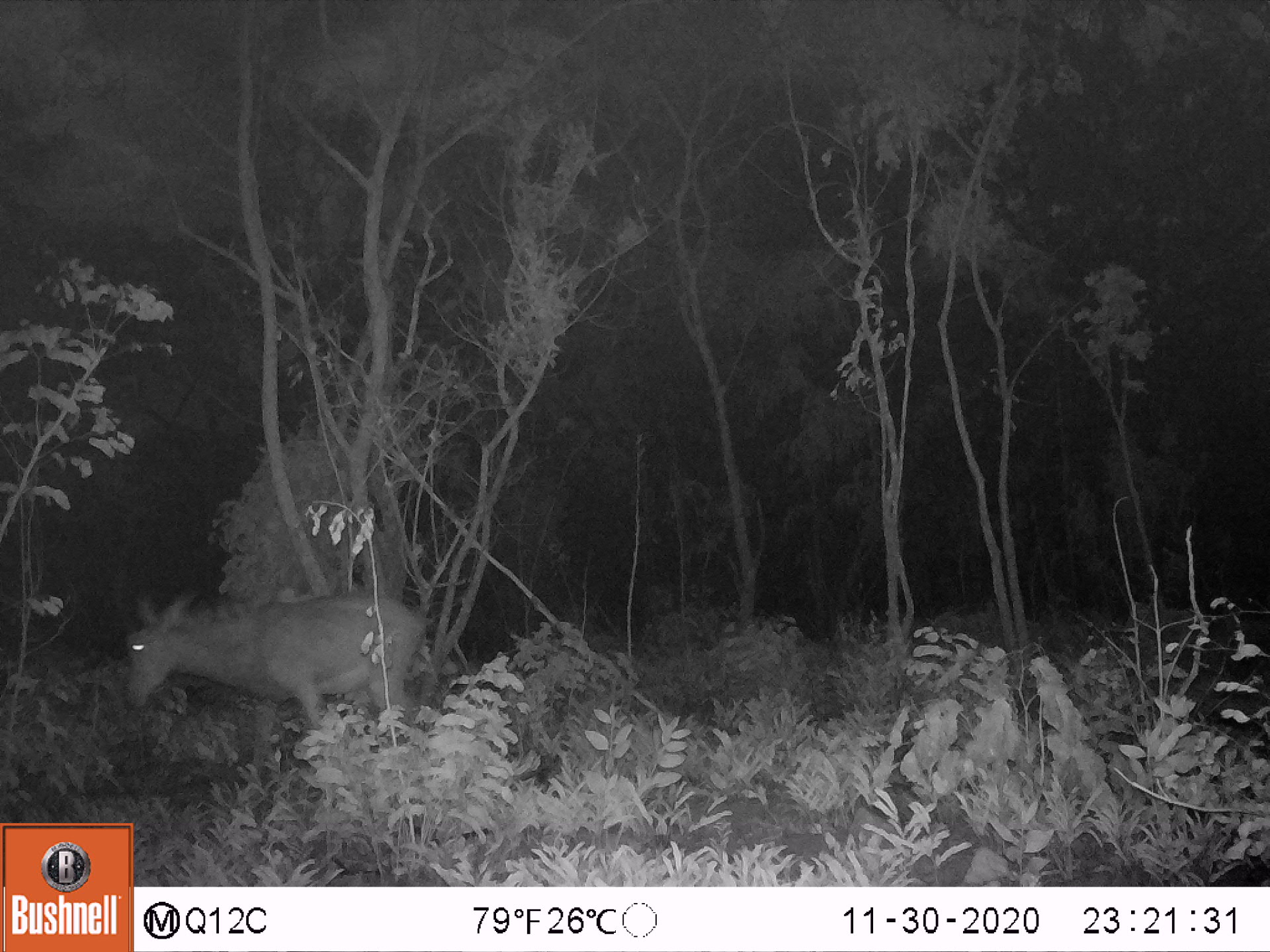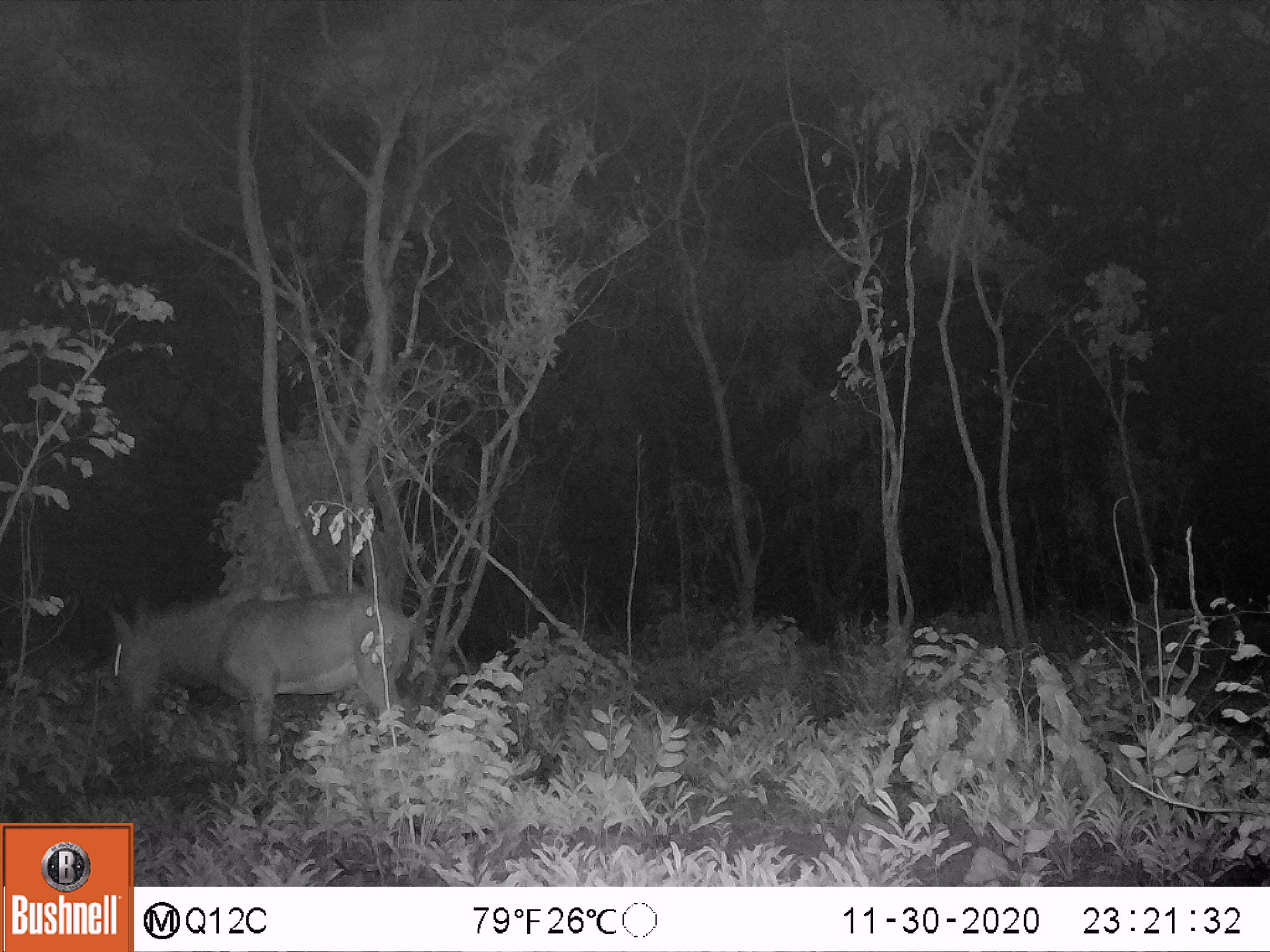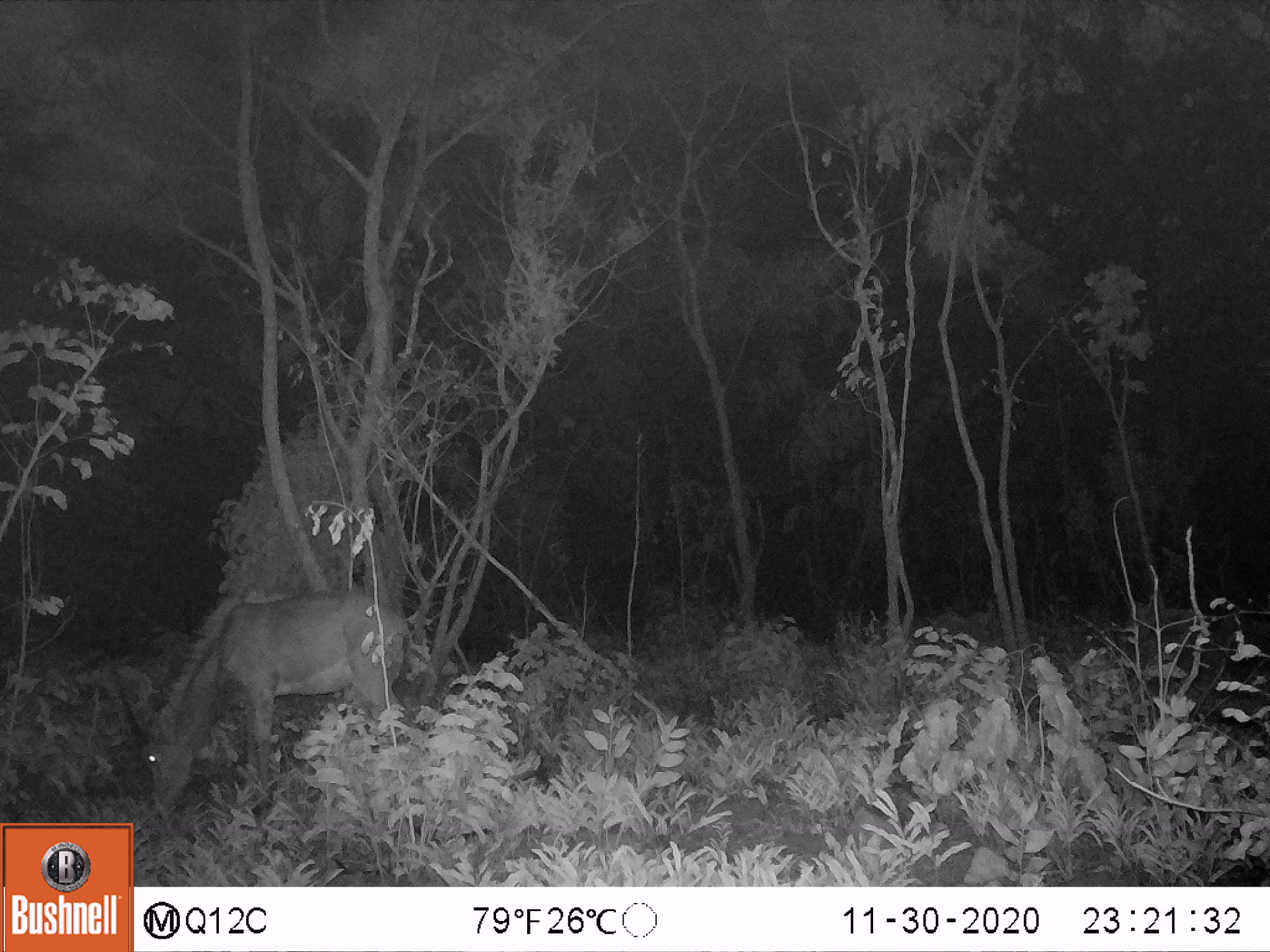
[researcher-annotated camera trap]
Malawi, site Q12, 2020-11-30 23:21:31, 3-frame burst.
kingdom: Animalia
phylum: Chordata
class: Mammalia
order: Artiodactyla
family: Bovidae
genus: Hippotragus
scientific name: Hippotragus niger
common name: sable antelope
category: sable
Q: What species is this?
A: Sable (sable antelope) (Hippotragus niger).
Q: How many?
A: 1.